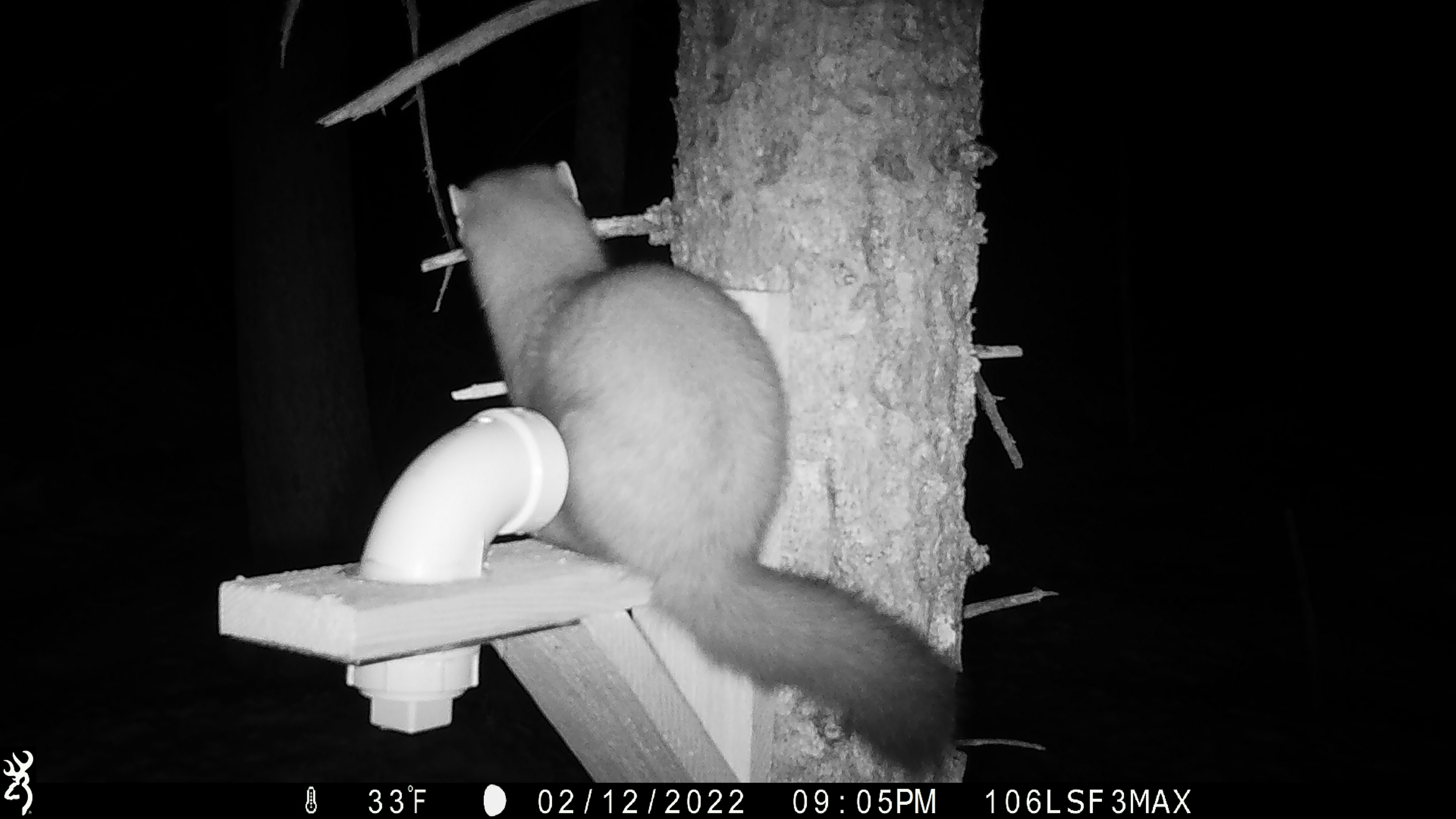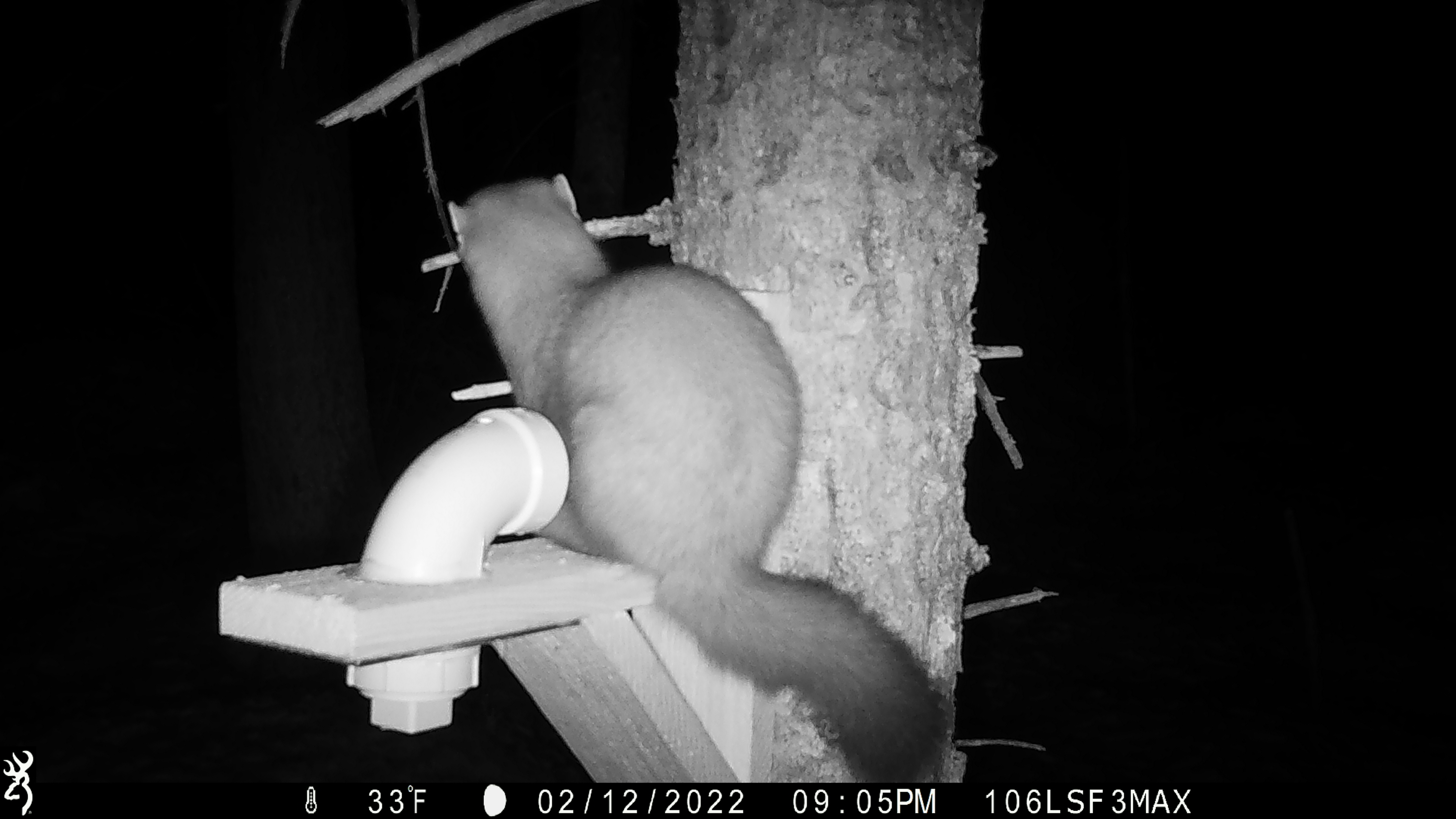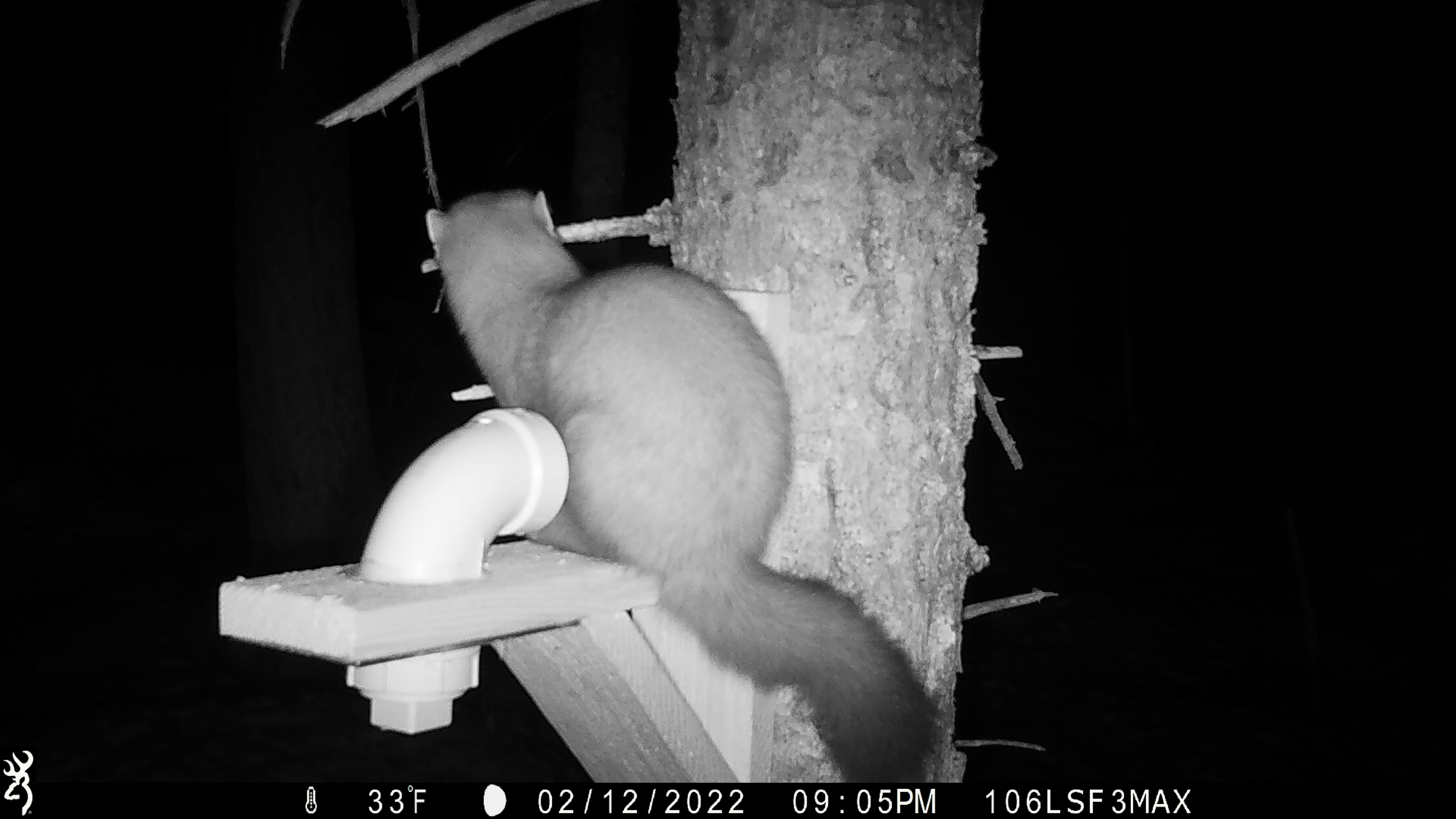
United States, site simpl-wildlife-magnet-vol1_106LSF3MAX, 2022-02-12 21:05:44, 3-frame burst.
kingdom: Animalia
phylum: Chordata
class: Mammalia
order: Carnivora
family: Mustelidae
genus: Martes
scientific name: Martes americana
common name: american marten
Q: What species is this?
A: American marten (Martes americana).